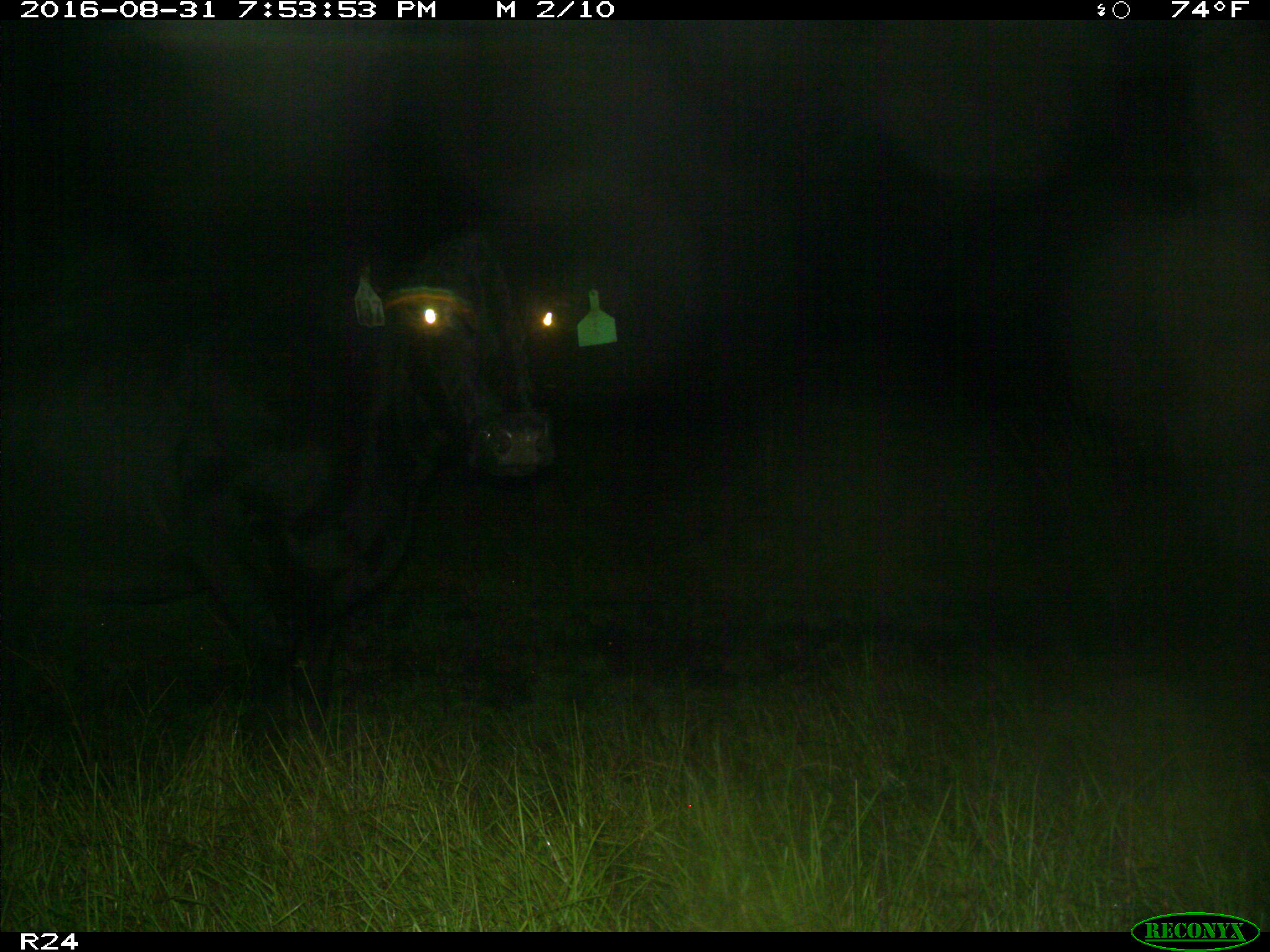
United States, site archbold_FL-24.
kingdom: Animalia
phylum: Chordata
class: Mammalia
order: Artiodactyla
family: Bovidae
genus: Bos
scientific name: Bos taurus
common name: domestic cow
Bos taurus (domestic cow).